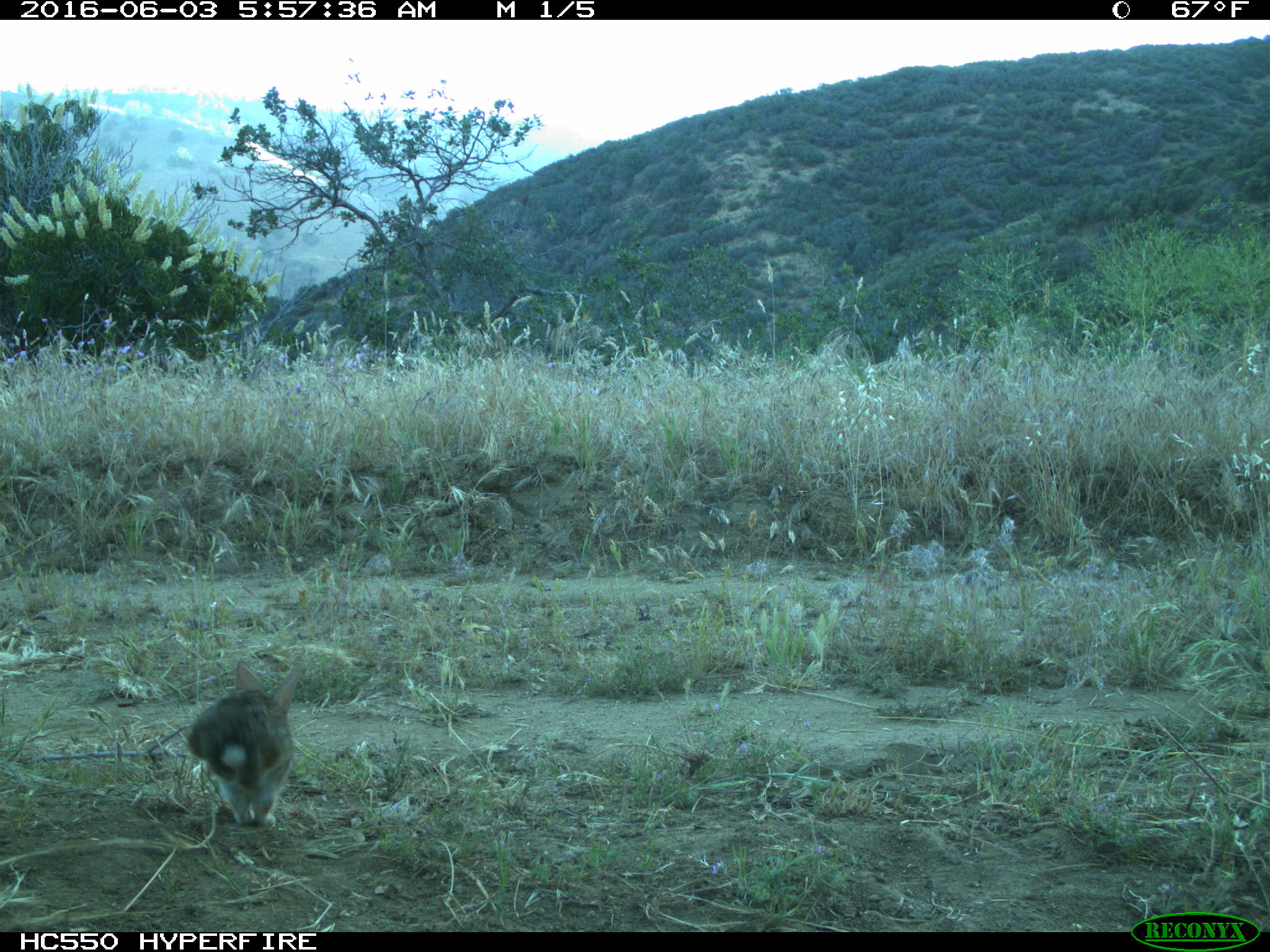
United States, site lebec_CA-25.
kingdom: Animalia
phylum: Chordata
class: Mammalia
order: Lagomorpha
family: Leporidae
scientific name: Leporidae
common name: rabbits and hares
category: unidentified rabbit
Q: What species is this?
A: Unidentified rabbit (rabbits and hares) (Leporidae).